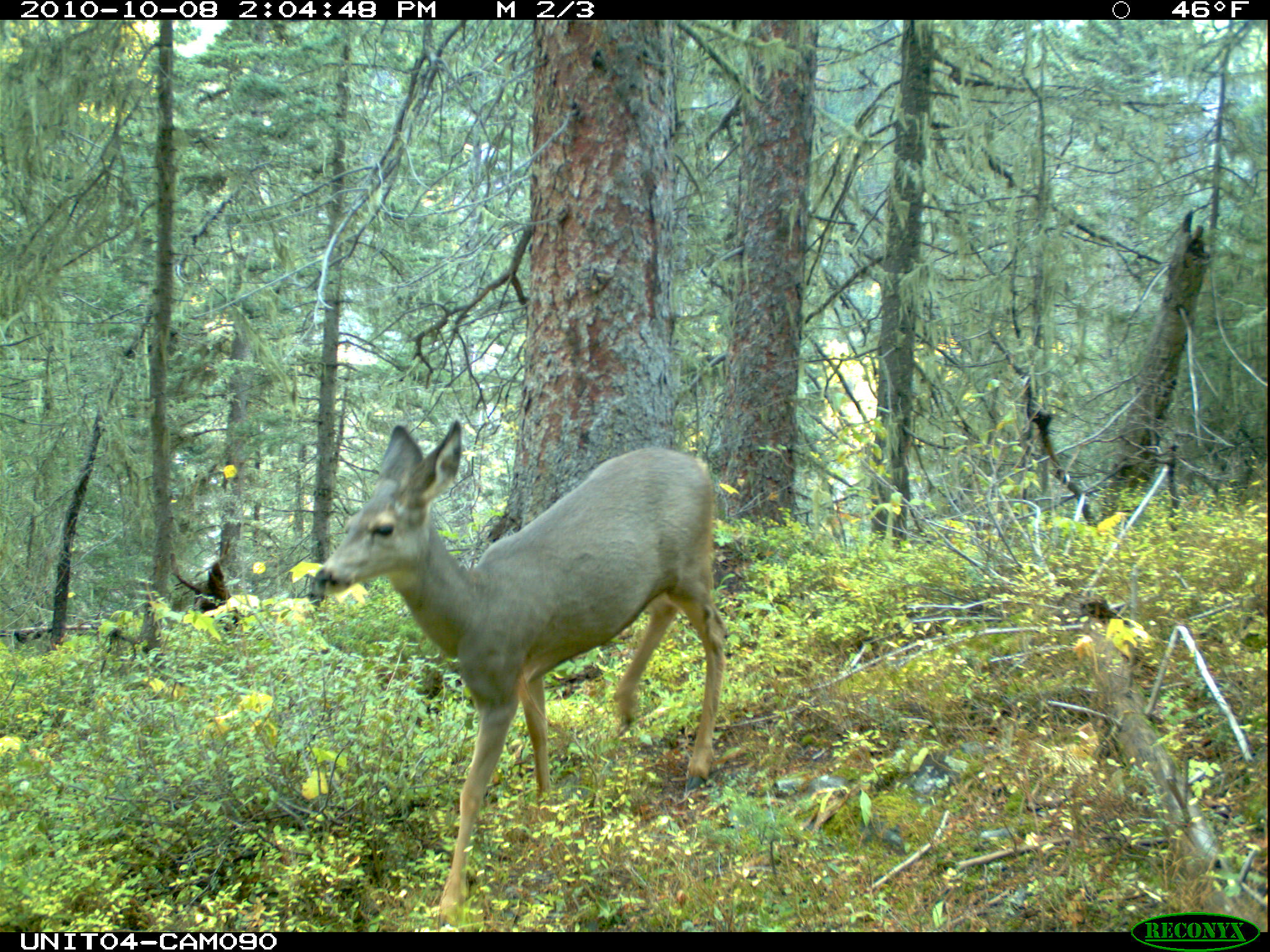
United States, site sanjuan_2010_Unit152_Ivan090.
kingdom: Animalia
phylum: Chordata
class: Mammalia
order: Artiodactyla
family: Cervidae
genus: Odocoileus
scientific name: Odocoileus hemionus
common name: mule deer